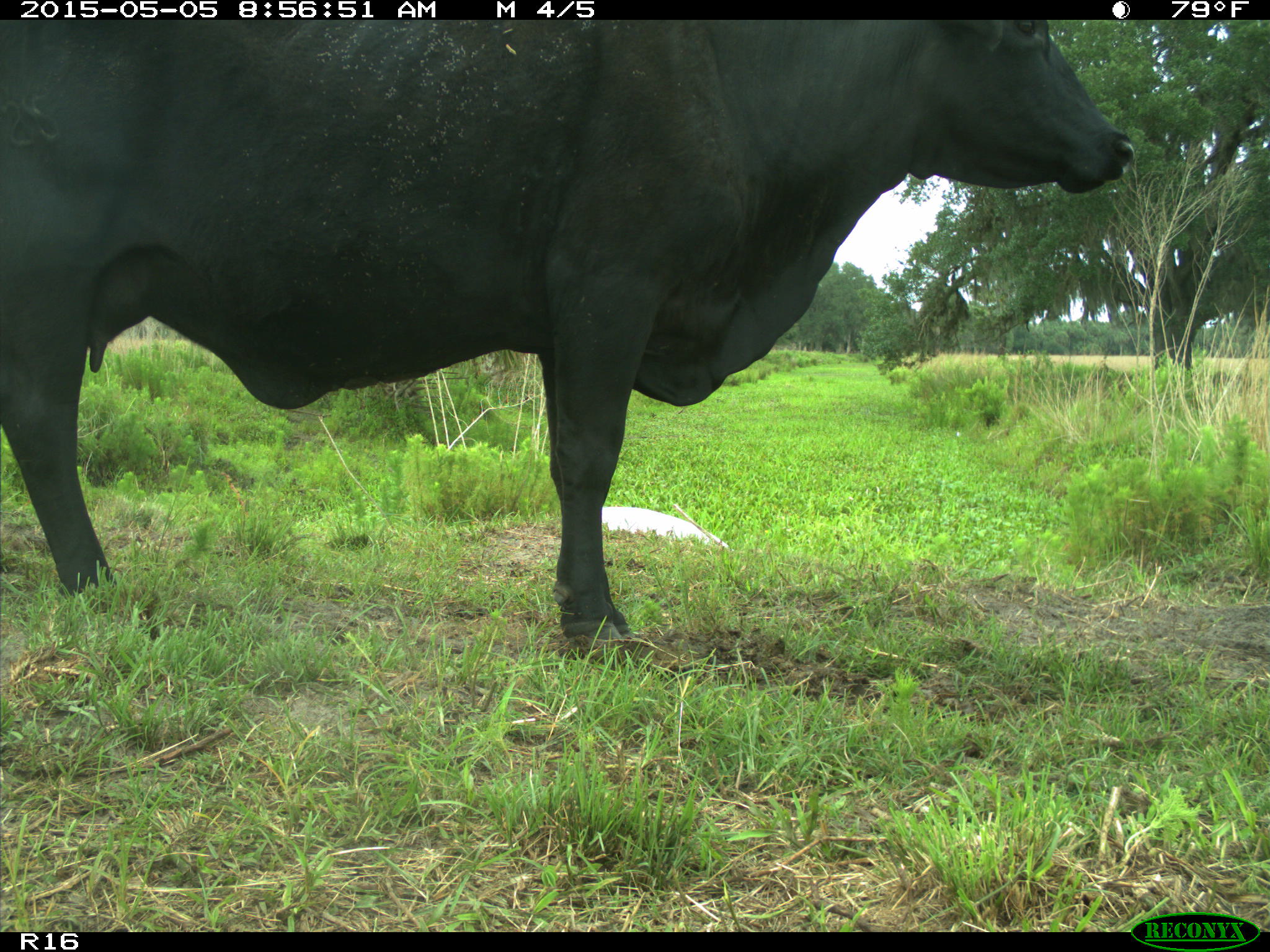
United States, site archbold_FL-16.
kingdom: Animalia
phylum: Chordata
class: Mammalia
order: Artiodactyla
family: Bovidae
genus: Bos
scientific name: Bos taurus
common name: domestic cow